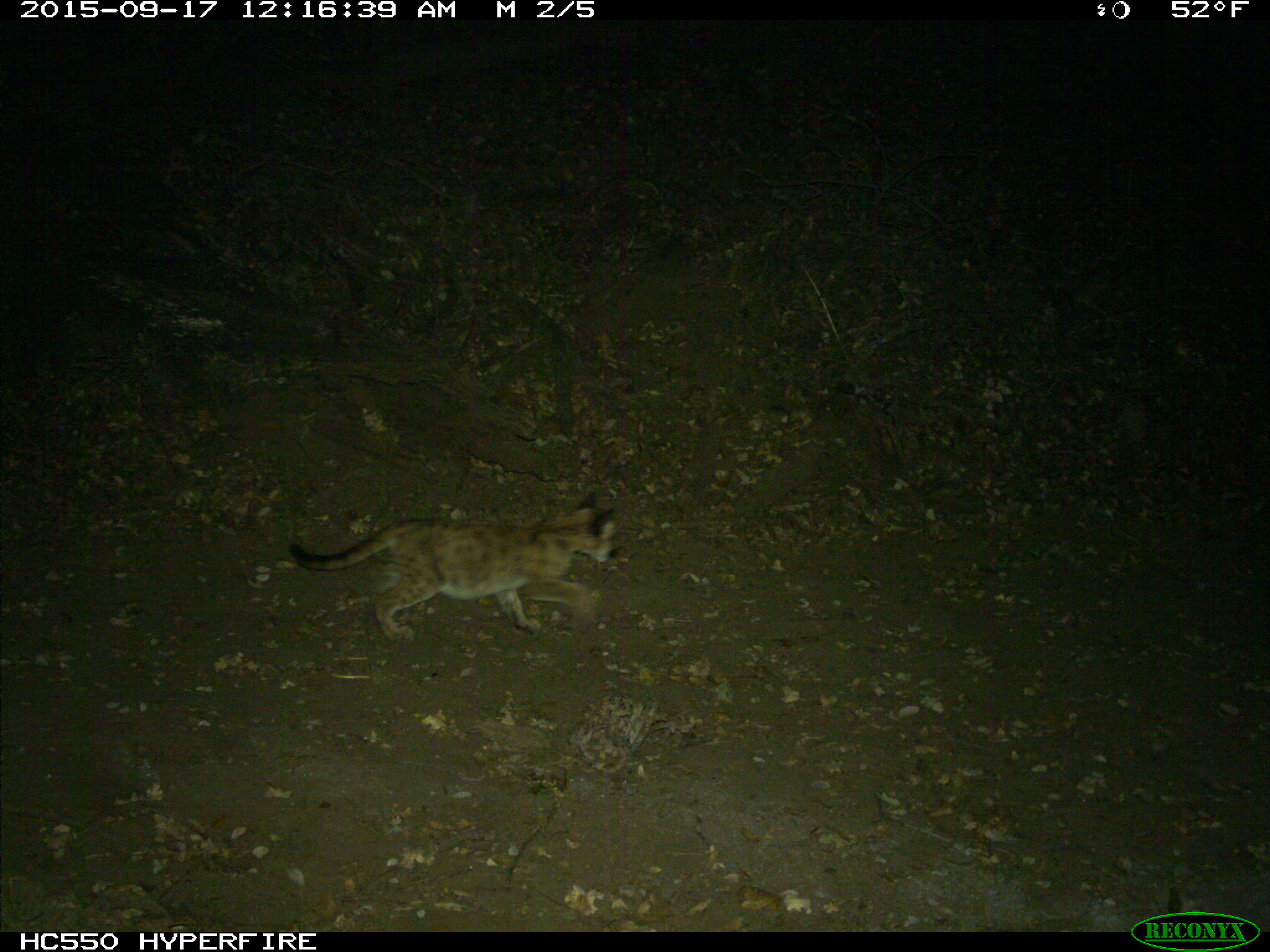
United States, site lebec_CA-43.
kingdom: Animalia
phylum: Chordata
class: Mammalia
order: Carnivora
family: Felidae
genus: Puma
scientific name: Puma concolor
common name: mountain lion